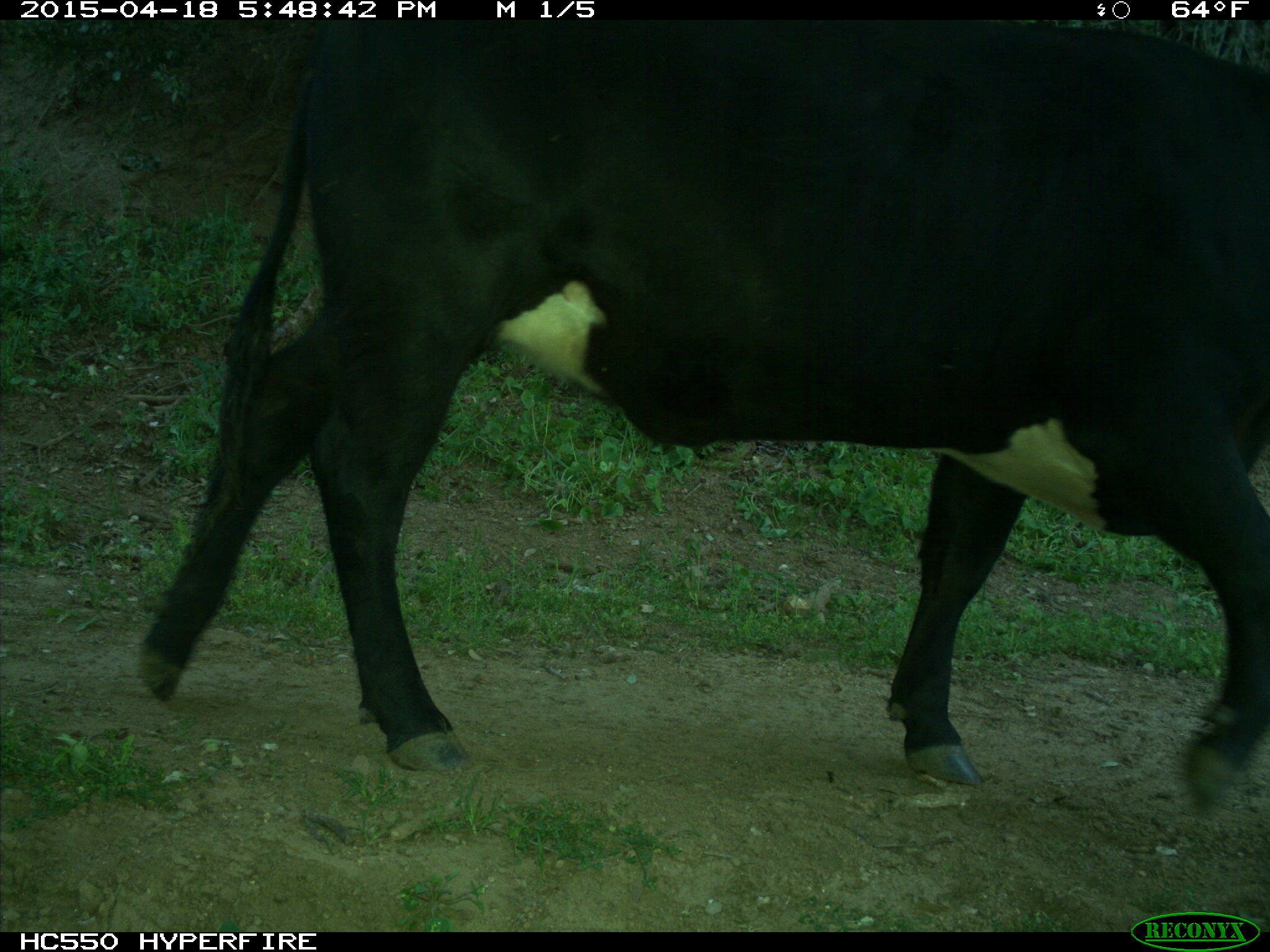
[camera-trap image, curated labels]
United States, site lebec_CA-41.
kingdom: Animalia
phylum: Chordata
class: Mammalia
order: Artiodactyla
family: Bovidae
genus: Bos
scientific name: Bos taurus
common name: domestic cow